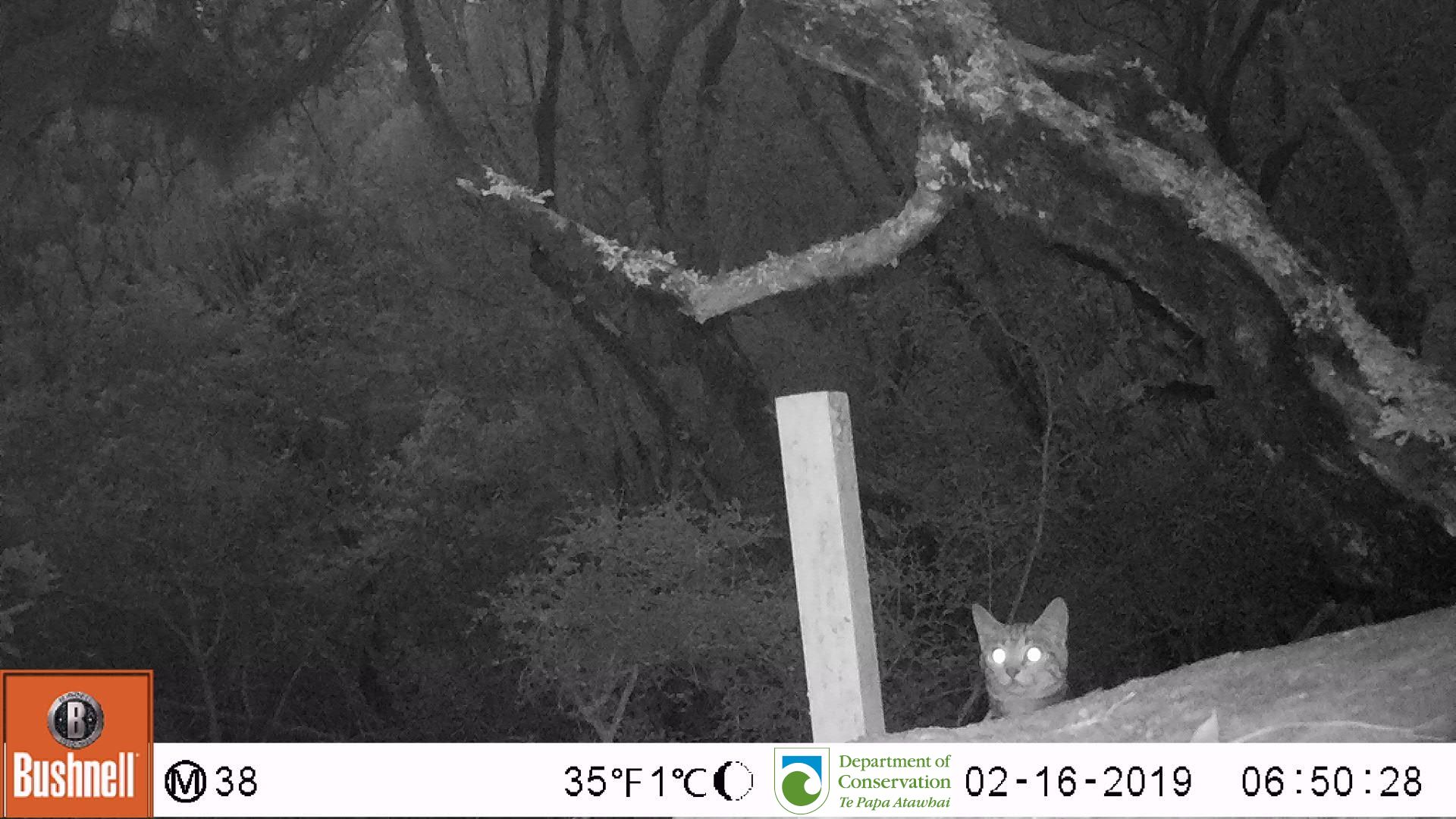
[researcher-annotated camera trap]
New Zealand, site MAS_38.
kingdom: Animalia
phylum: Chordata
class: Mammalia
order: Carnivora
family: Felidae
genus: Felis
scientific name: Felis catus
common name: domestic cat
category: cat